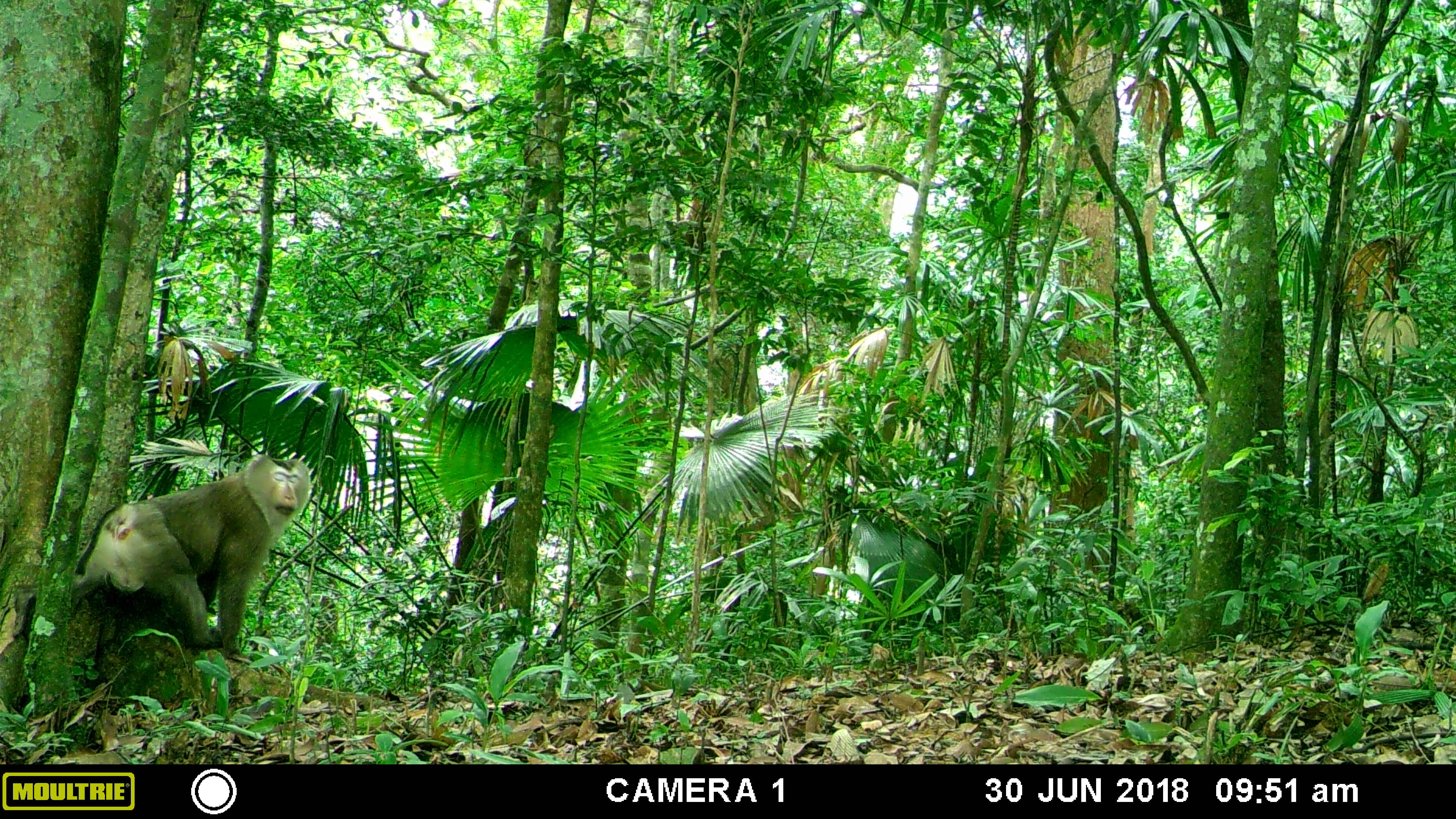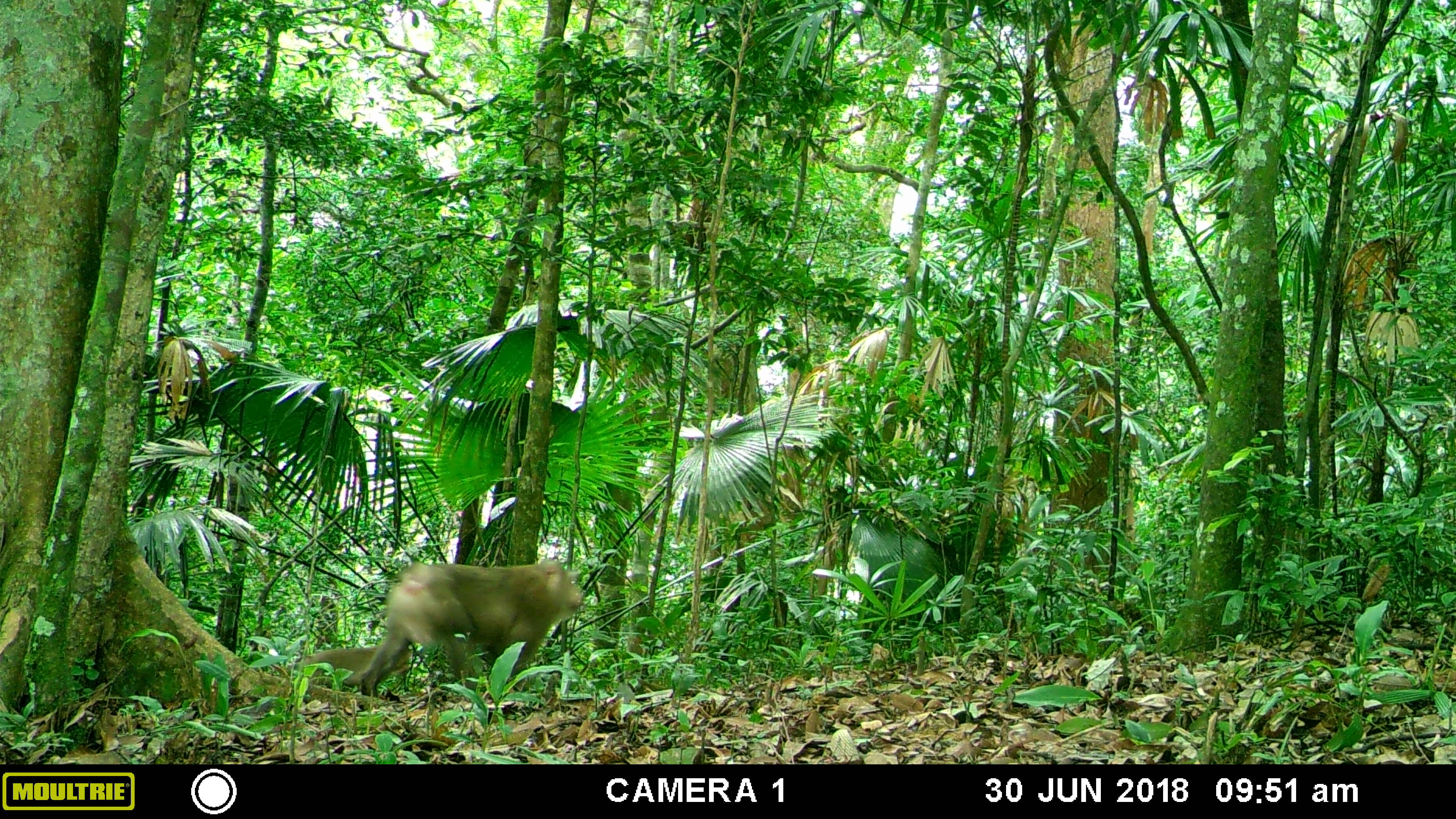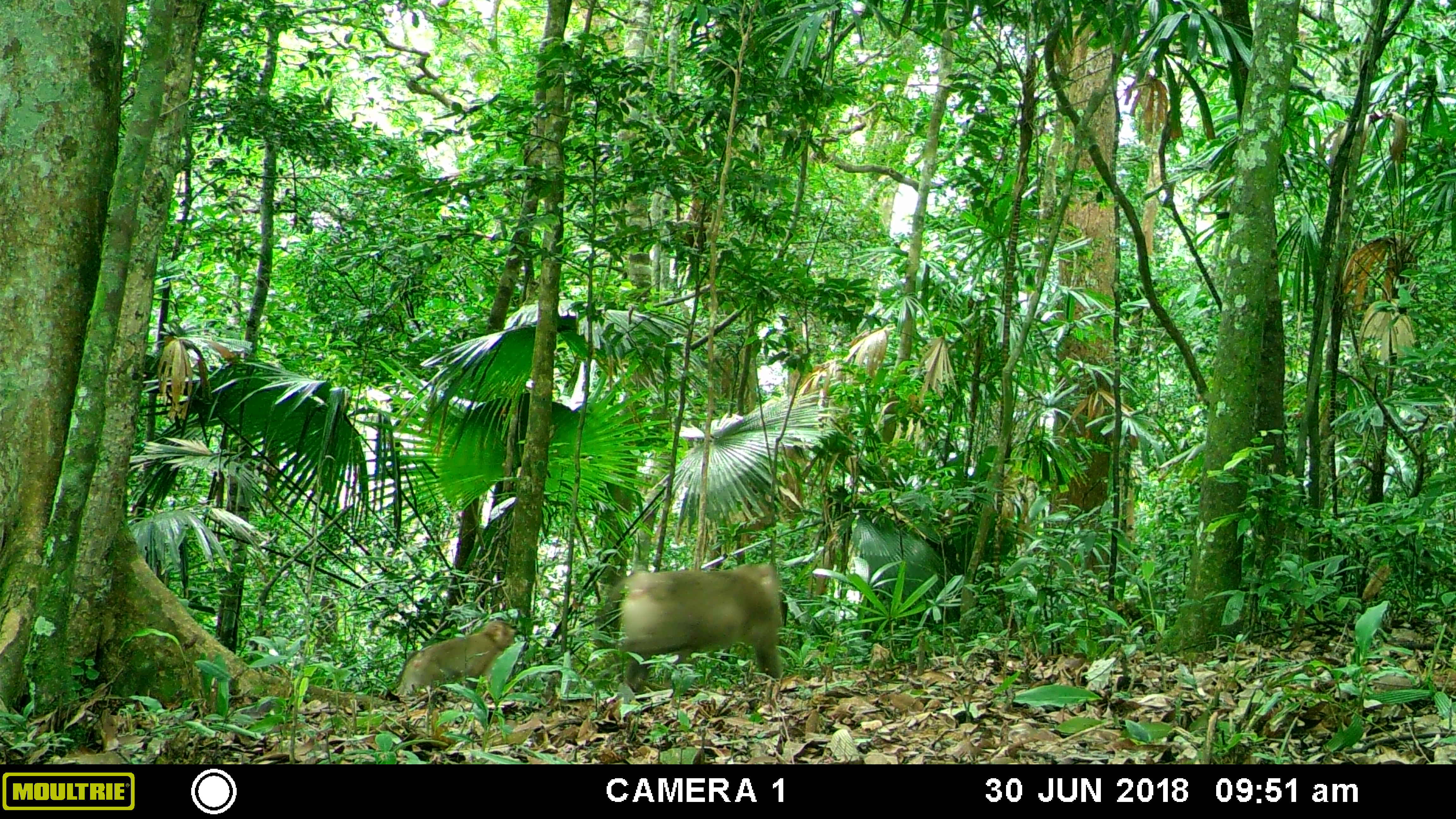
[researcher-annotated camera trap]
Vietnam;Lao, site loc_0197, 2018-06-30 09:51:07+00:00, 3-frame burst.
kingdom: Animalia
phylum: Chordata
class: Mammalia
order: Primates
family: Cercopithecidae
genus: Macaca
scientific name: Macaca nemestrina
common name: pig-tailed macaque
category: pig tailed macaque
Pig tailed macaque (pig-tailed macaque) (Macaca nemestrina). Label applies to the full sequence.